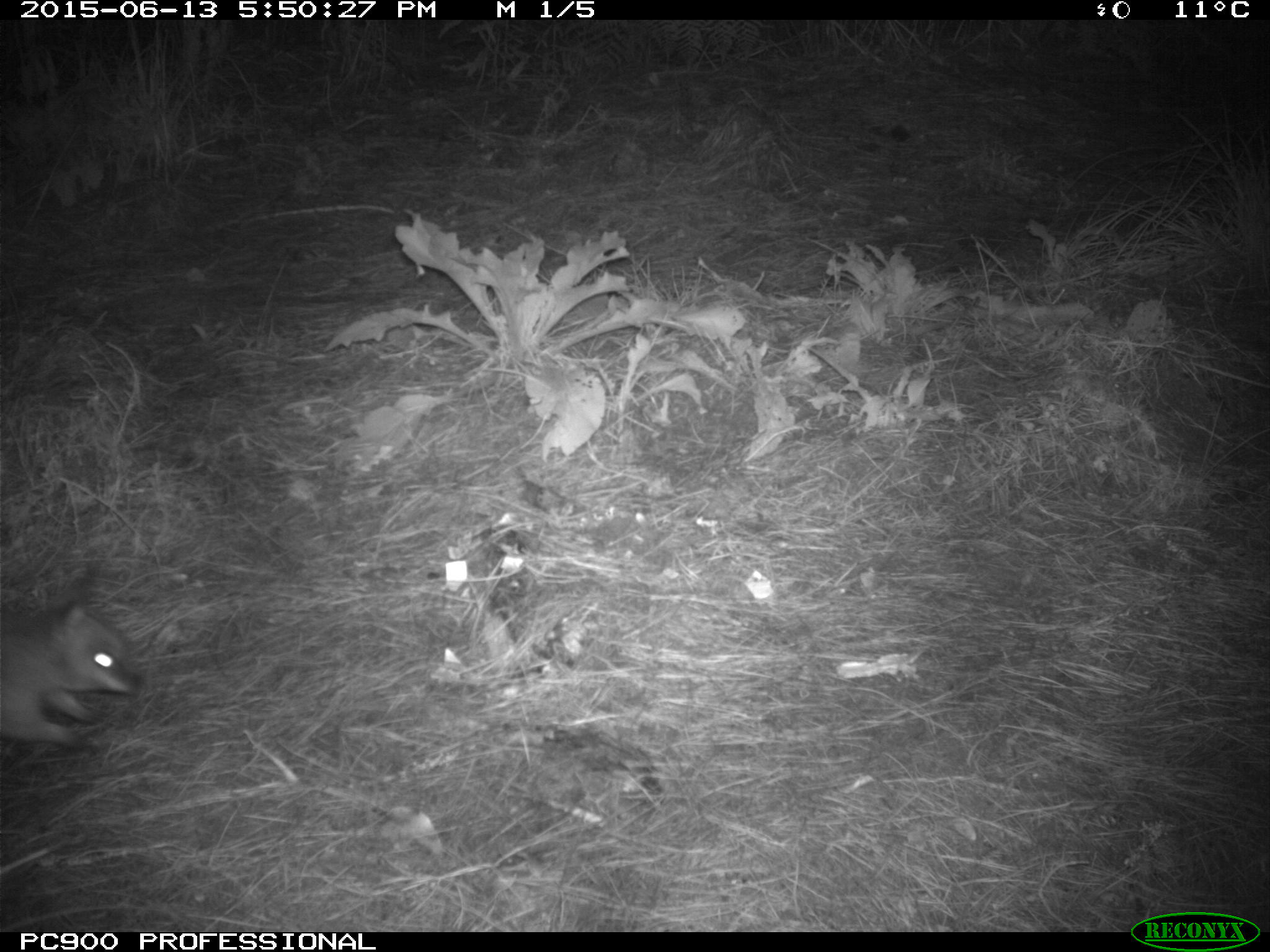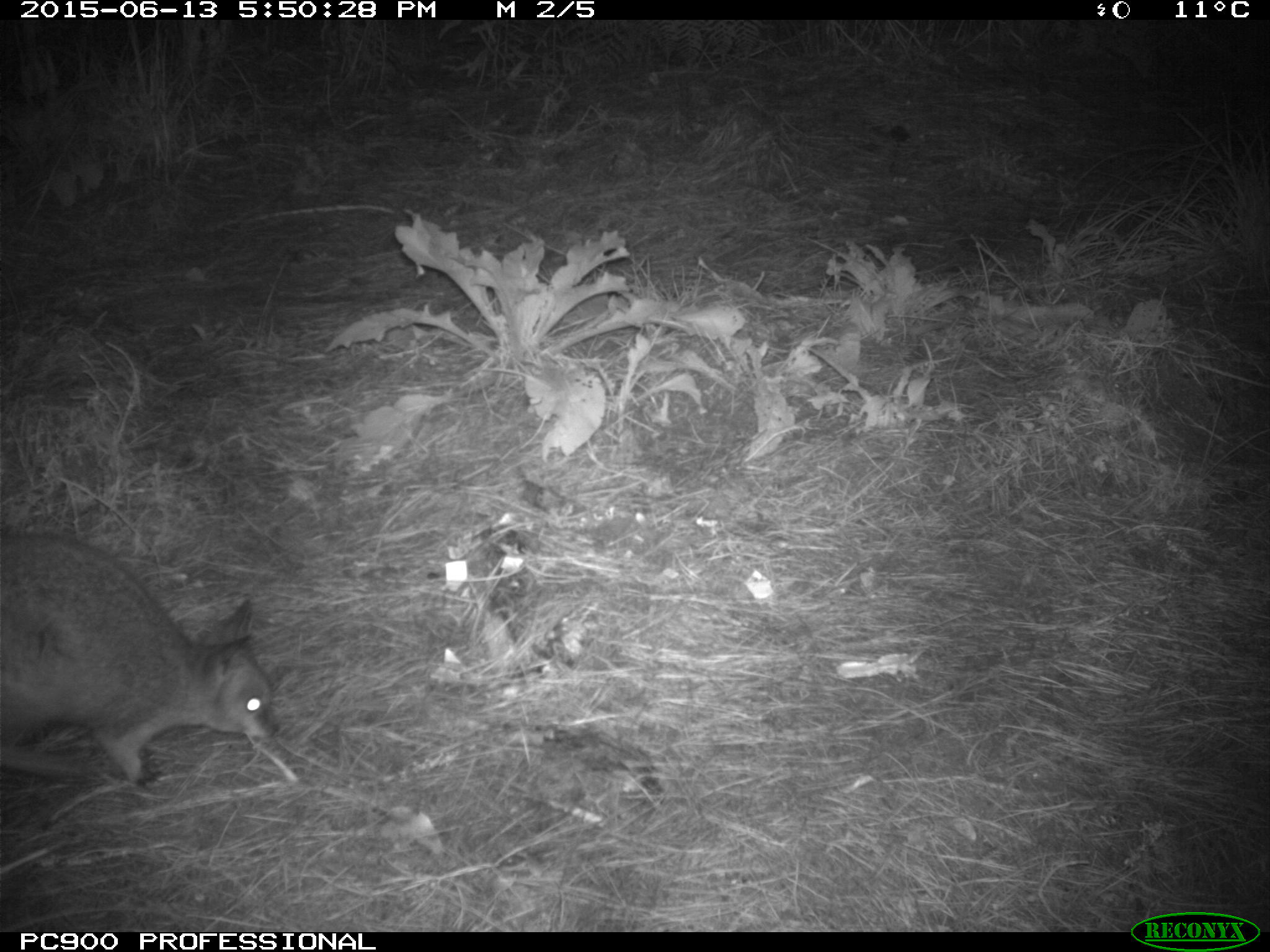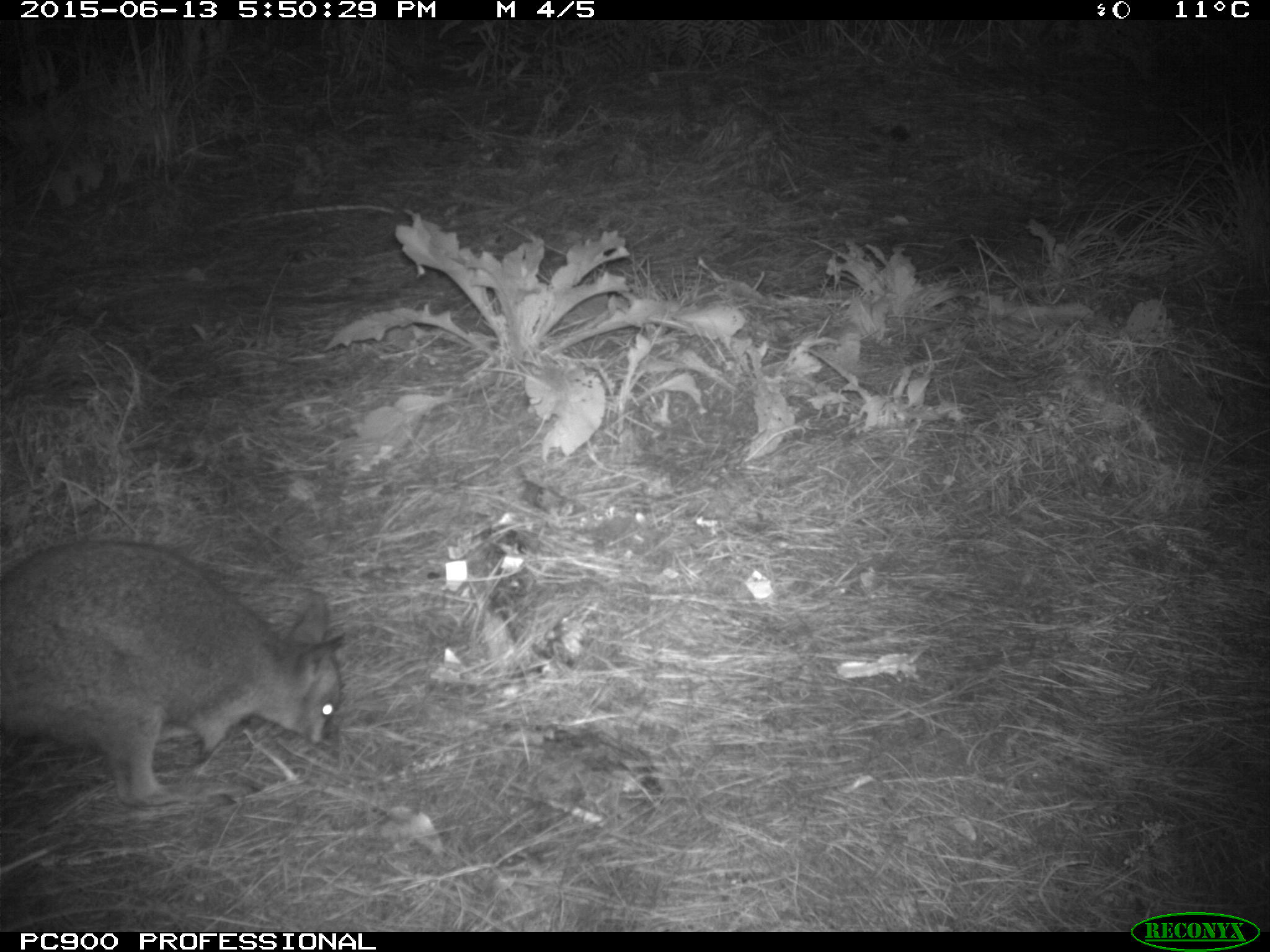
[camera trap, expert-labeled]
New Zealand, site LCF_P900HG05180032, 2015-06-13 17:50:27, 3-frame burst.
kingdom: Animalia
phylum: Chordata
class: Mammalia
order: Diprotodontia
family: Macropodidae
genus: Notamacropus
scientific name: Notamacropus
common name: wallaby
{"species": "wallaby (Notamacropus)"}